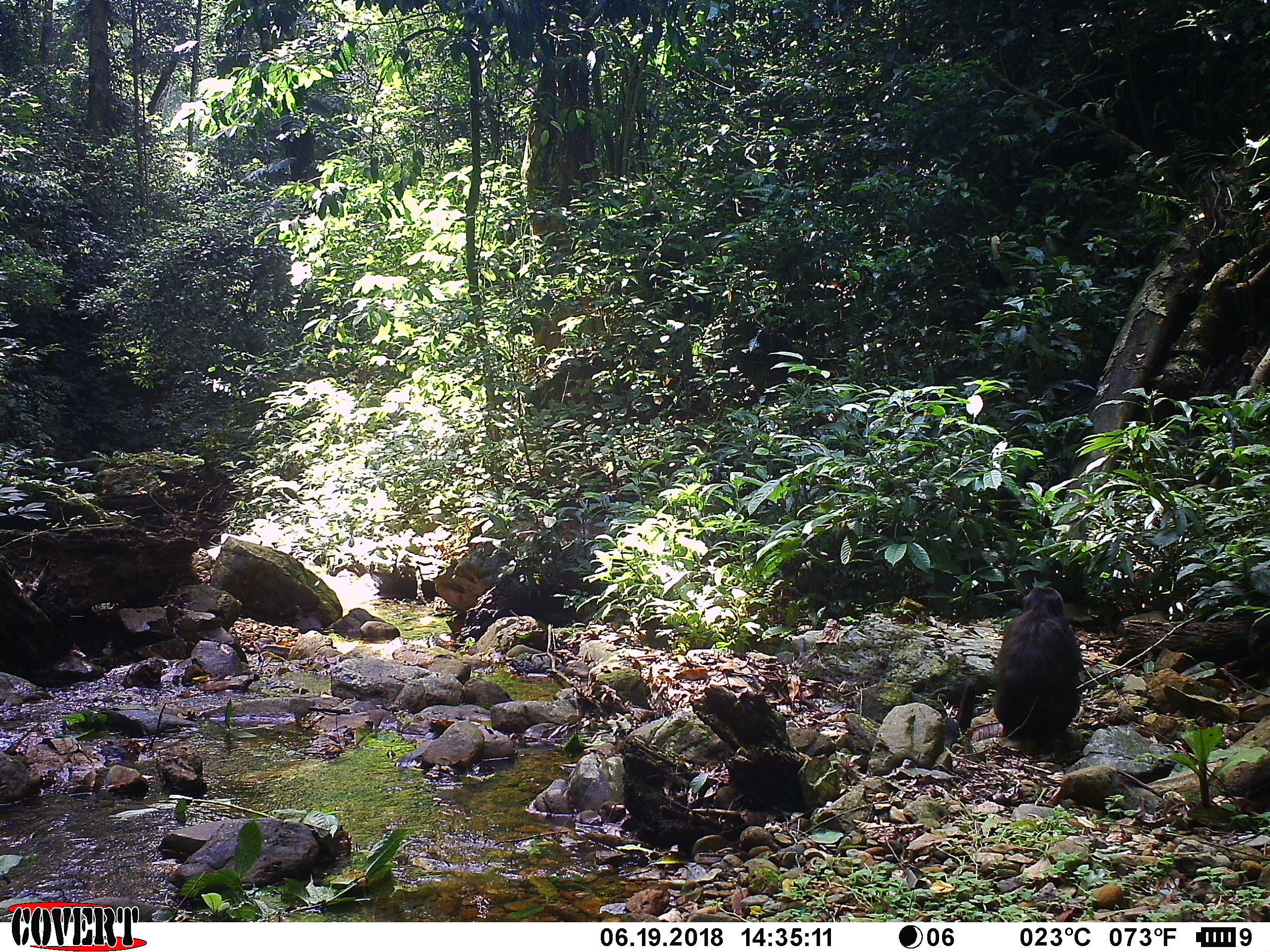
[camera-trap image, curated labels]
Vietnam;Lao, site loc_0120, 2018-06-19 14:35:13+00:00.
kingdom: Animalia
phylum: Chordata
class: Mammalia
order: Primates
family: Cercopithecidae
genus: Macaca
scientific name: Macaca arctoides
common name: stump-tailed macaque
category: stump tailed macaque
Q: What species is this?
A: Stump tailed macaque (stump-tailed macaque) (Macaca arctoides).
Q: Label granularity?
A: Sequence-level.